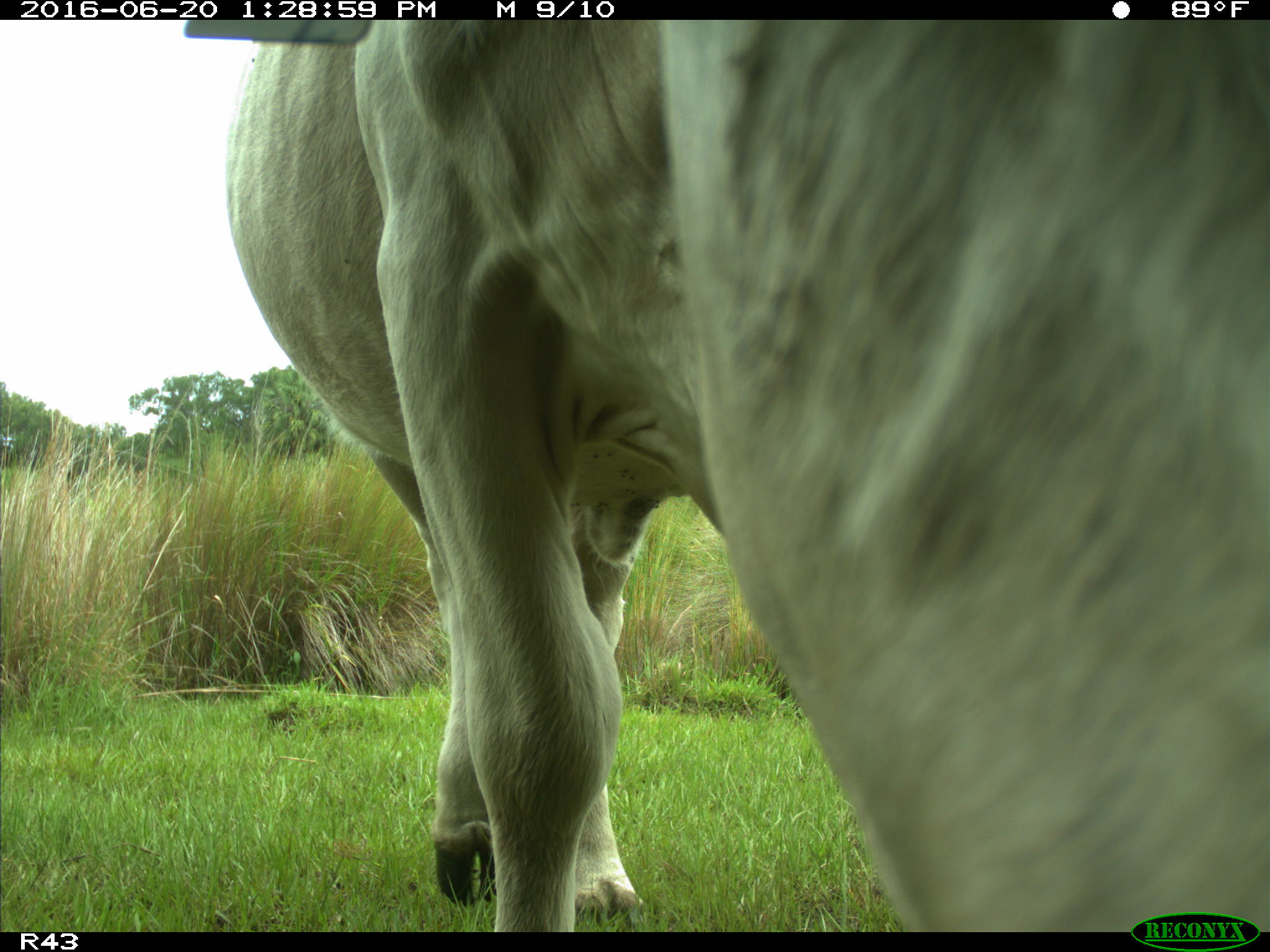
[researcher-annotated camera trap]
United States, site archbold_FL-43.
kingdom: Animalia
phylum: Chordata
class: Mammalia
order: Artiodactyla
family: Bovidae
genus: Bos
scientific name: Bos taurus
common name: domestic cow